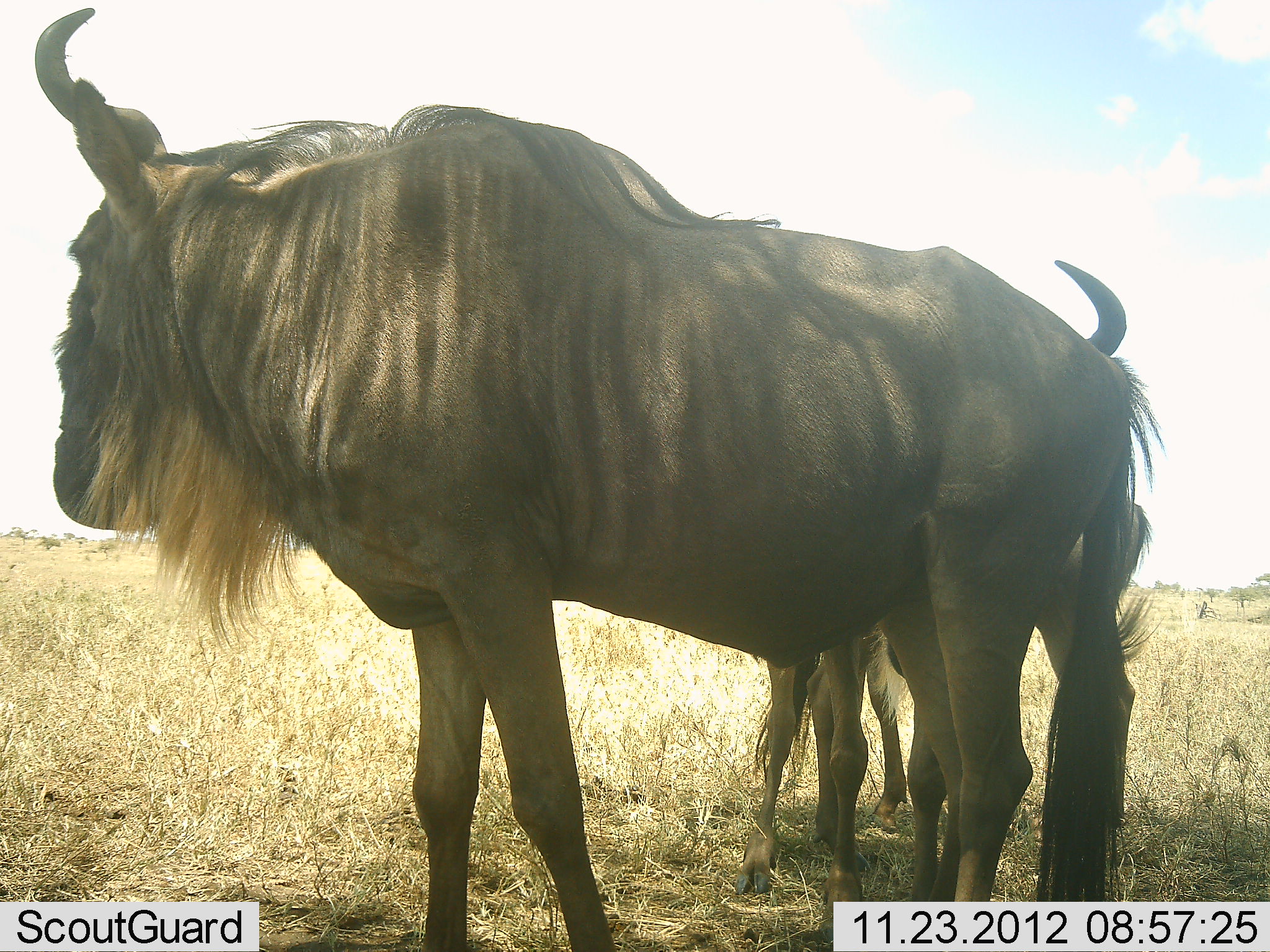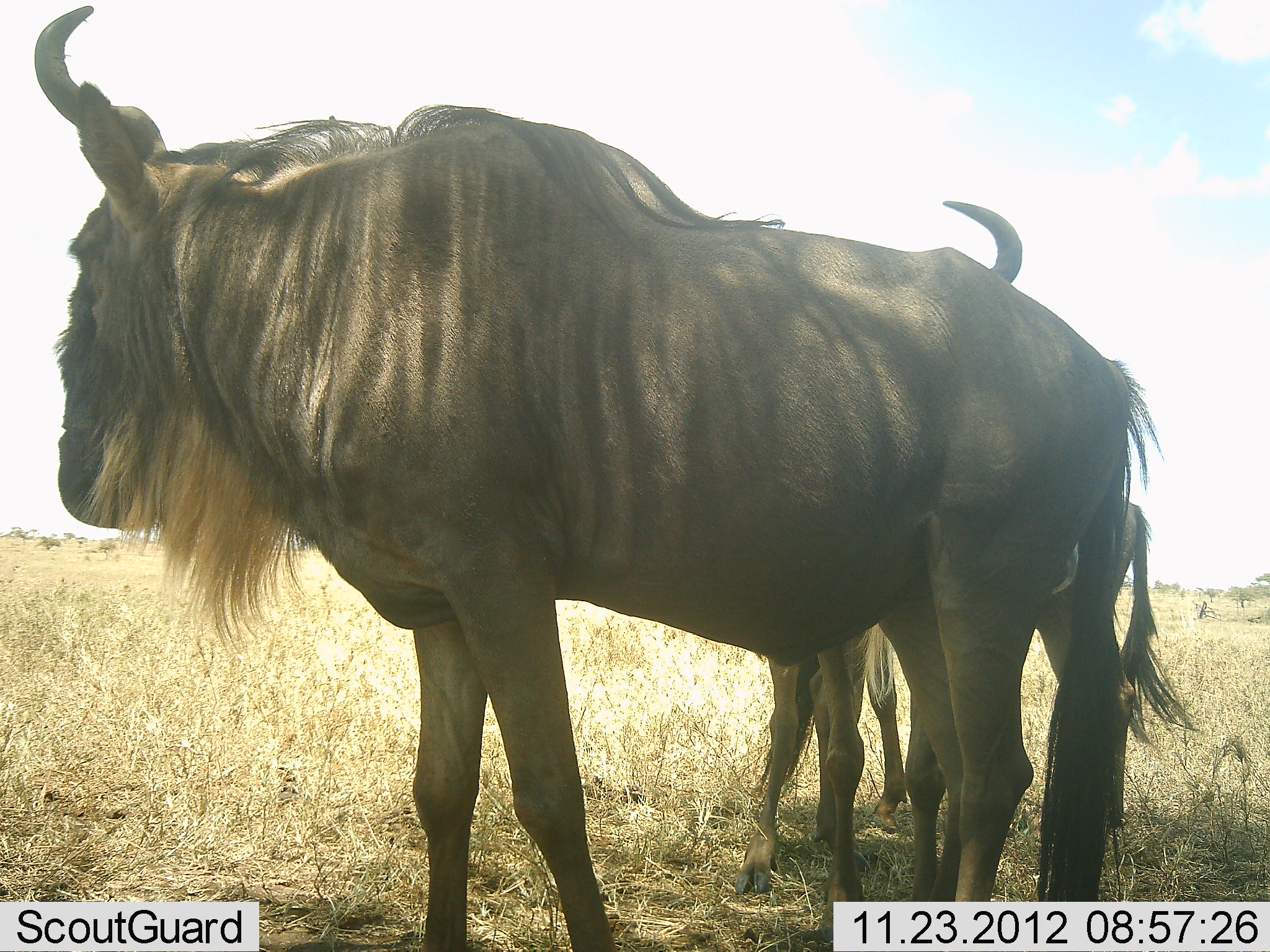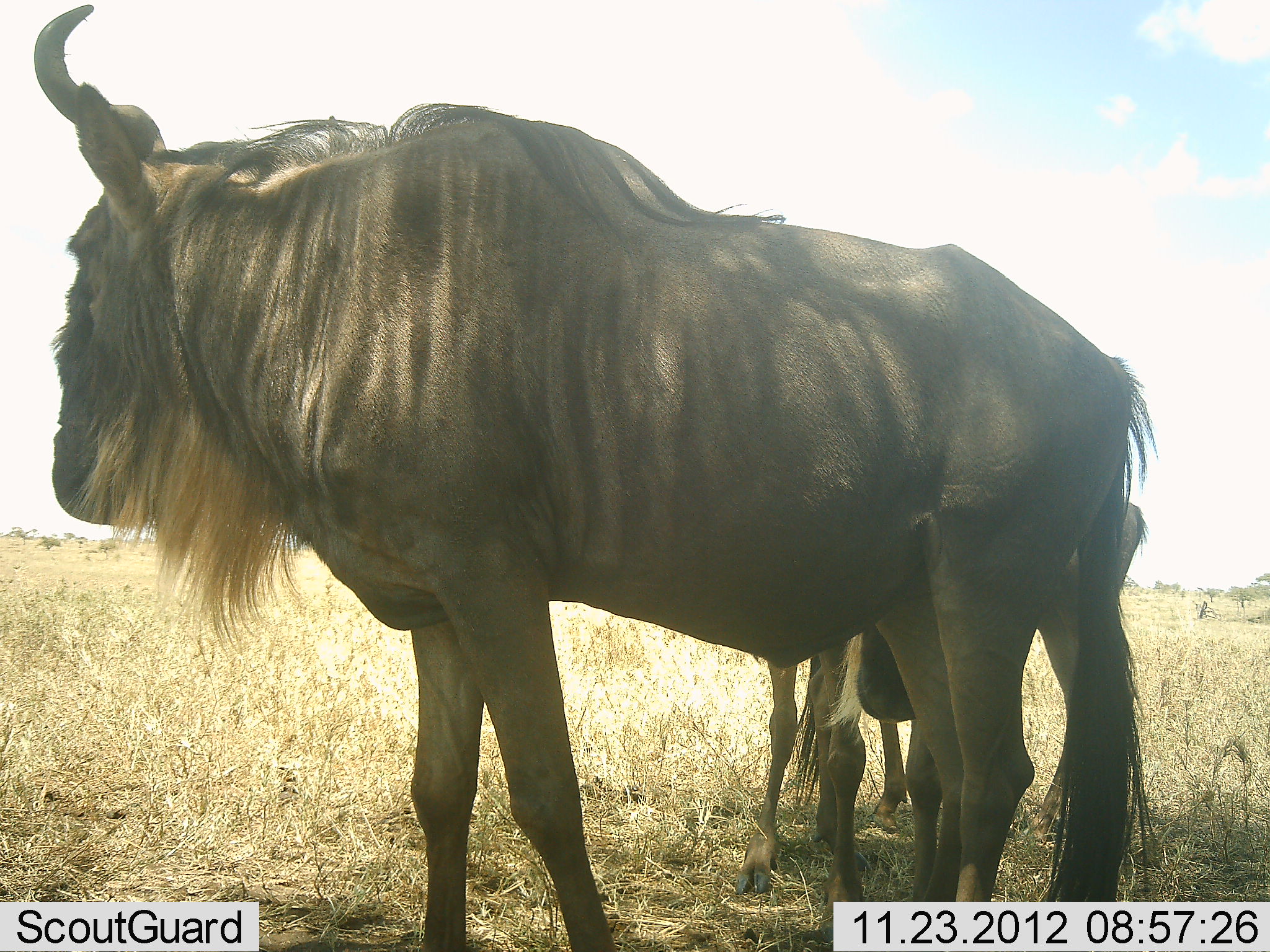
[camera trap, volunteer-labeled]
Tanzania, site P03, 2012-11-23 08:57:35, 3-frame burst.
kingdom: Animalia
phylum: Chordata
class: Mammalia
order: Artiodactyla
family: Bovidae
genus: Connochaetes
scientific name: Connochaetes taurinus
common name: blue wildebeest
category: wildebeest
Wildebeest (blue wildebeest) (Connochaetes taurinus), count 2. Behavior (volunteer vote fractions): standing 100%, resting 0%, moving 0%, interacting 20%. Young present (vote fraction): 10%. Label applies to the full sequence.